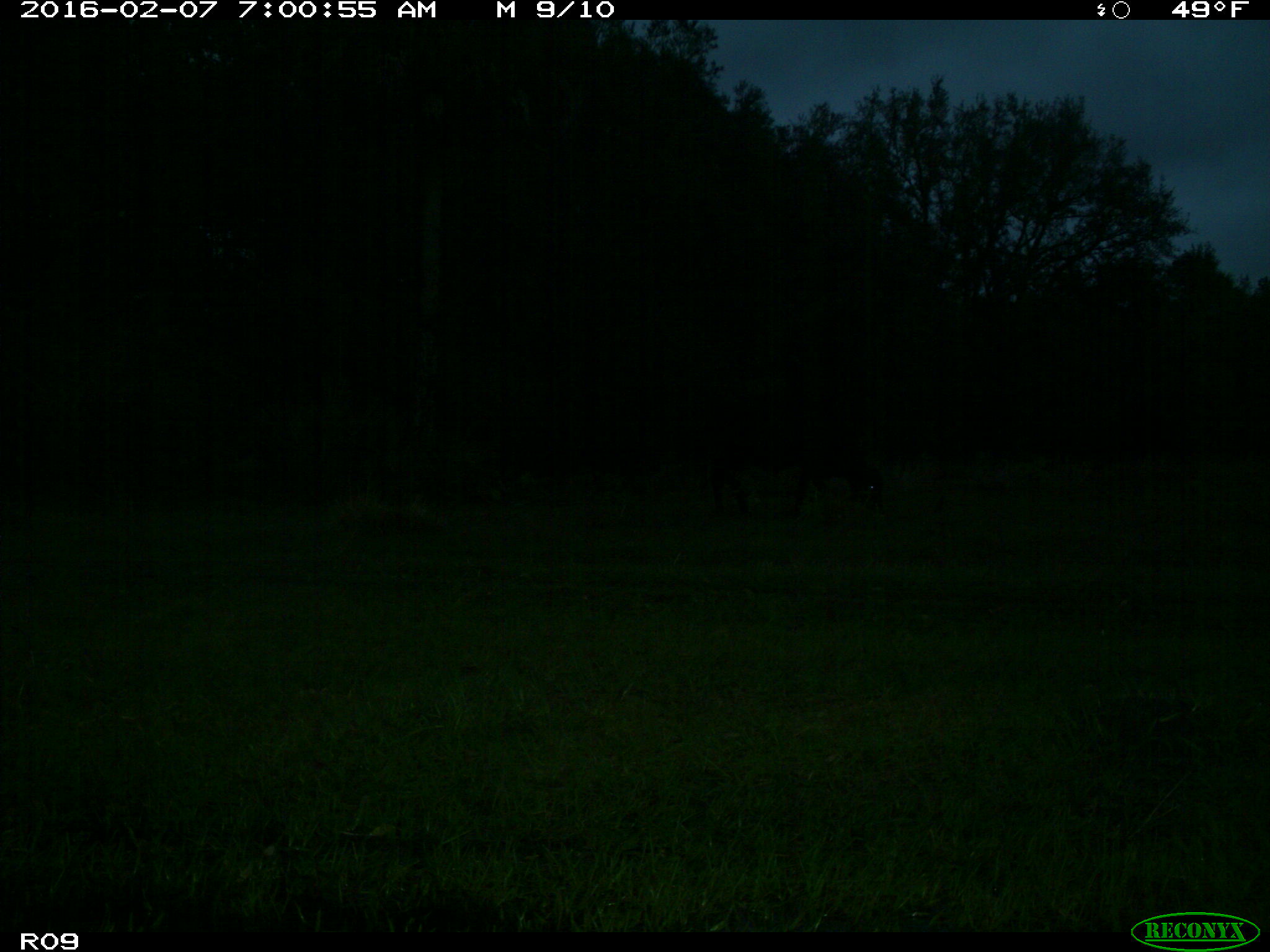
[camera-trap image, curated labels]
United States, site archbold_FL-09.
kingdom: Animalia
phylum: Chordata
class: Mammalia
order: Artiodactyla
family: Bovidae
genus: Bos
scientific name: Bos taurus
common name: domestic cow